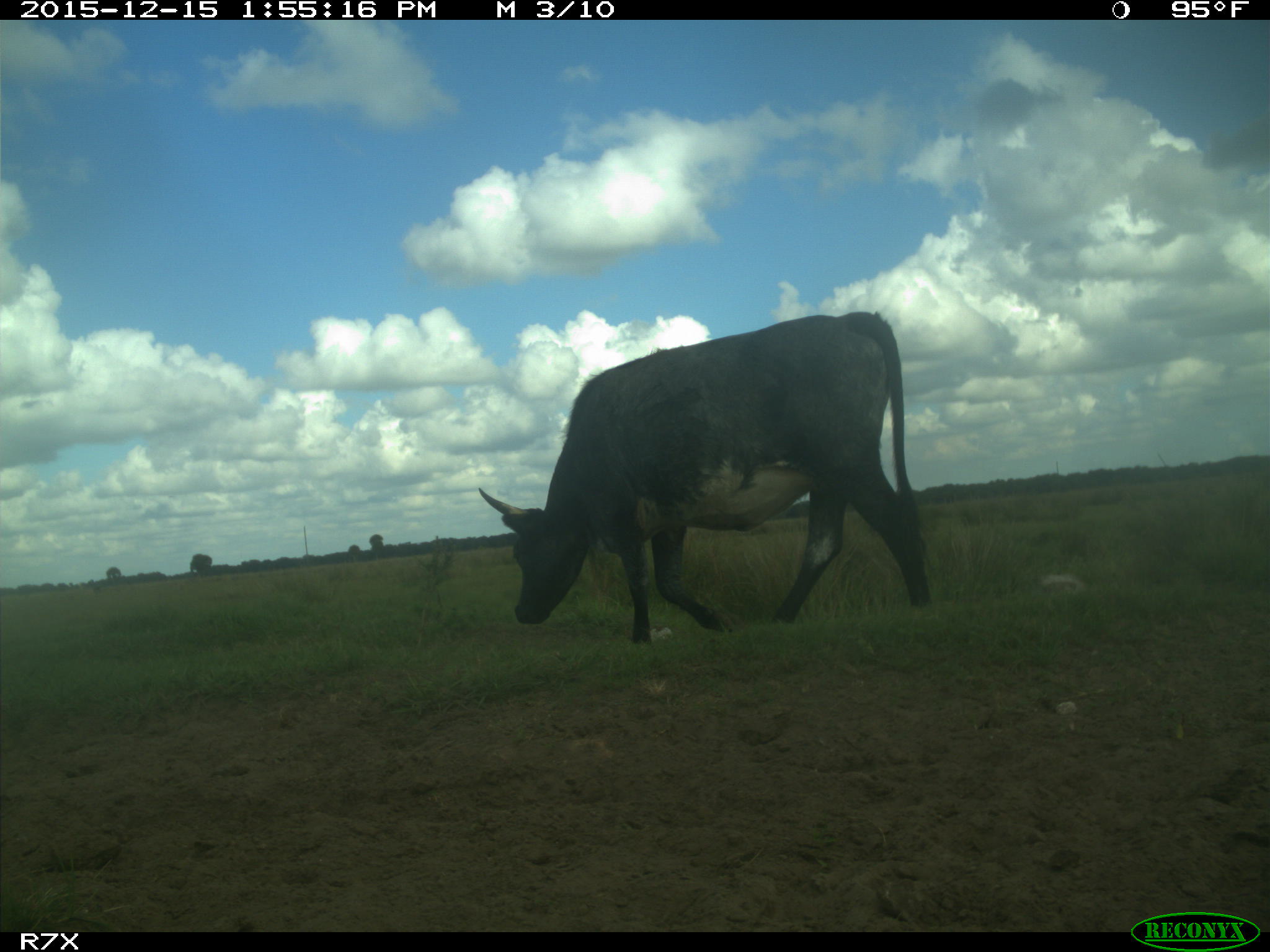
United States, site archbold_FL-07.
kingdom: Animalia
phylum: Chordata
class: Mammalia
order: Artiodactyla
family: Bovidae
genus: Bos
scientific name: Bos taurus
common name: domestic cow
Bos taurus (domestic cow).